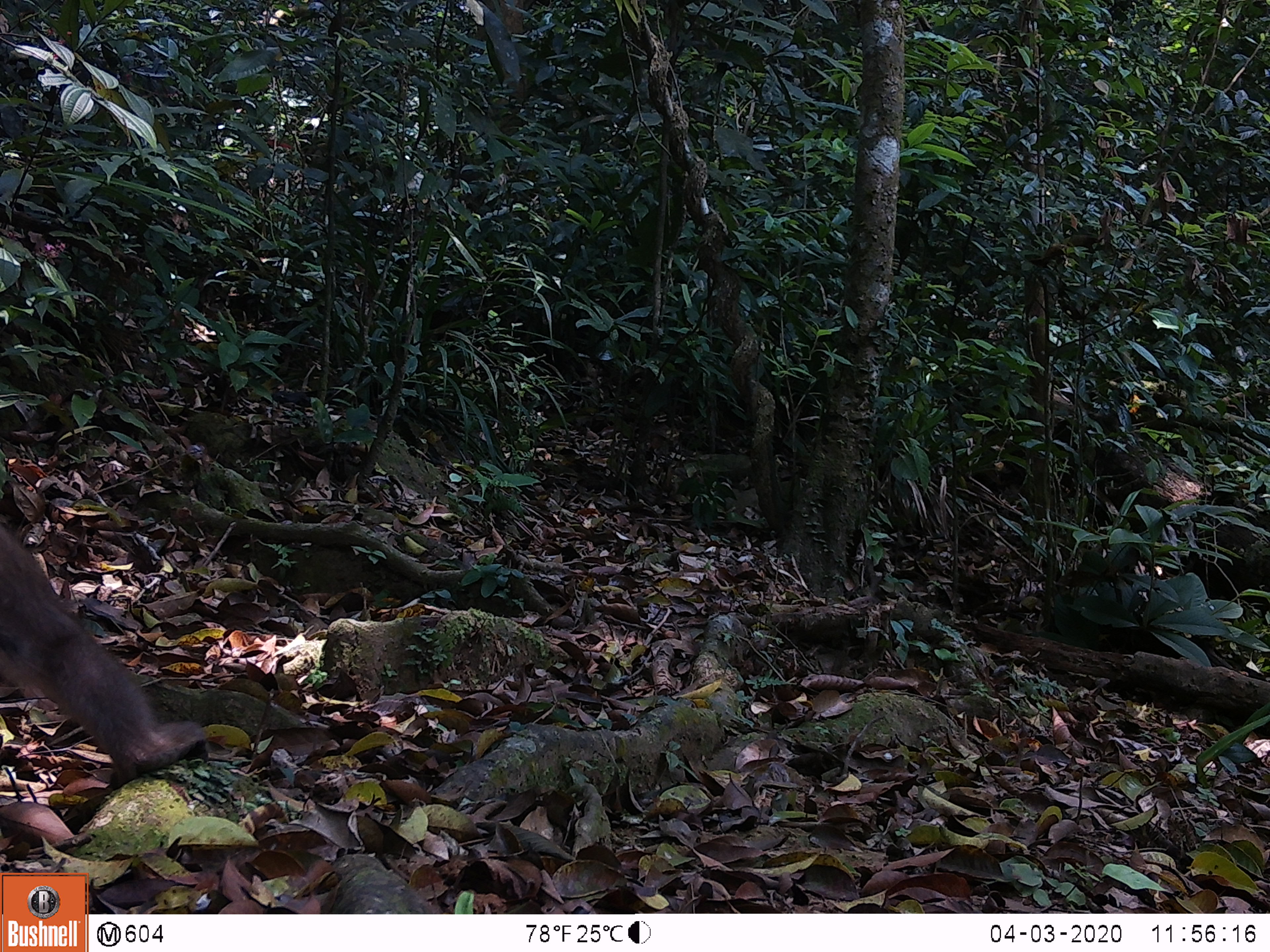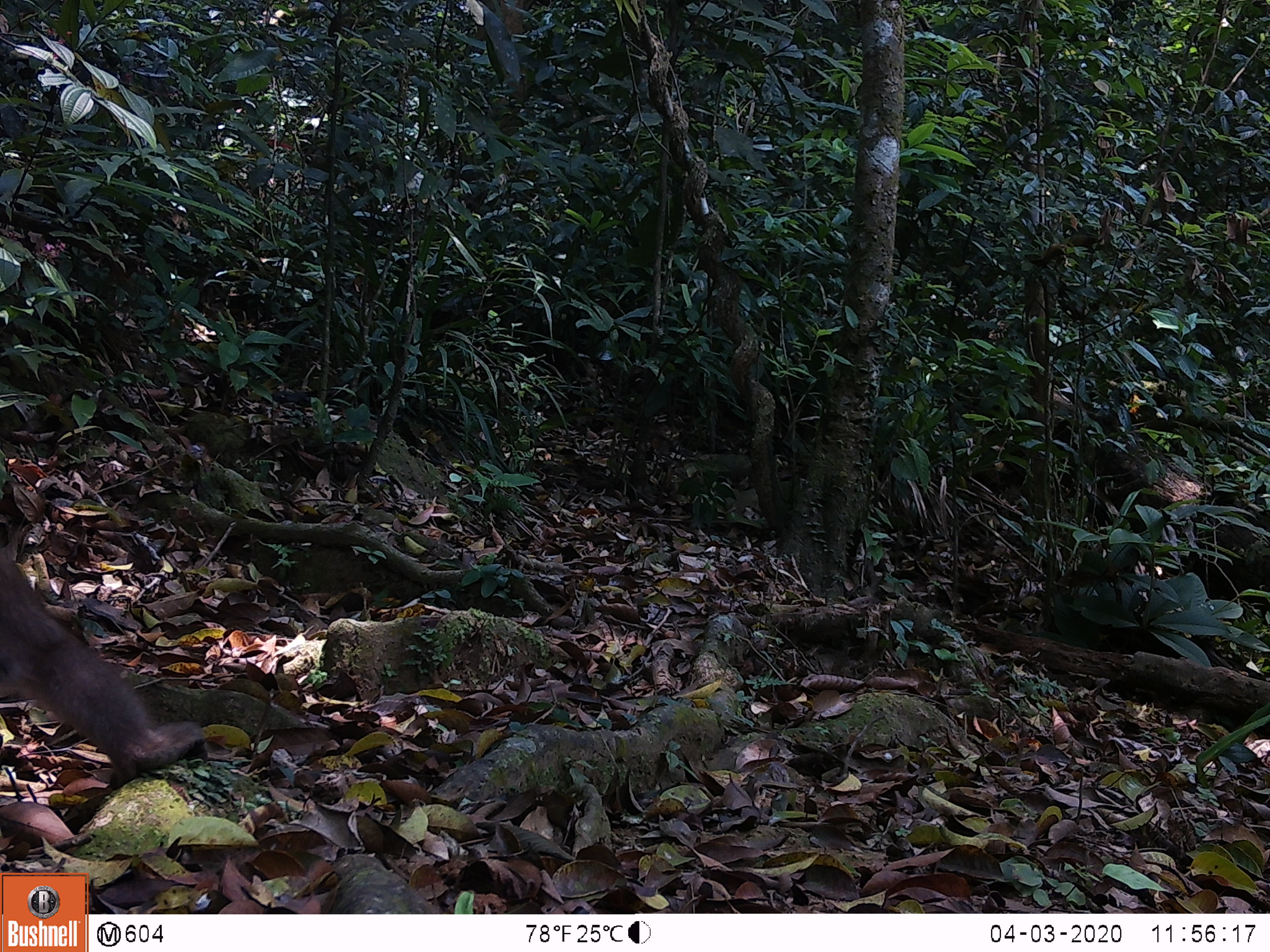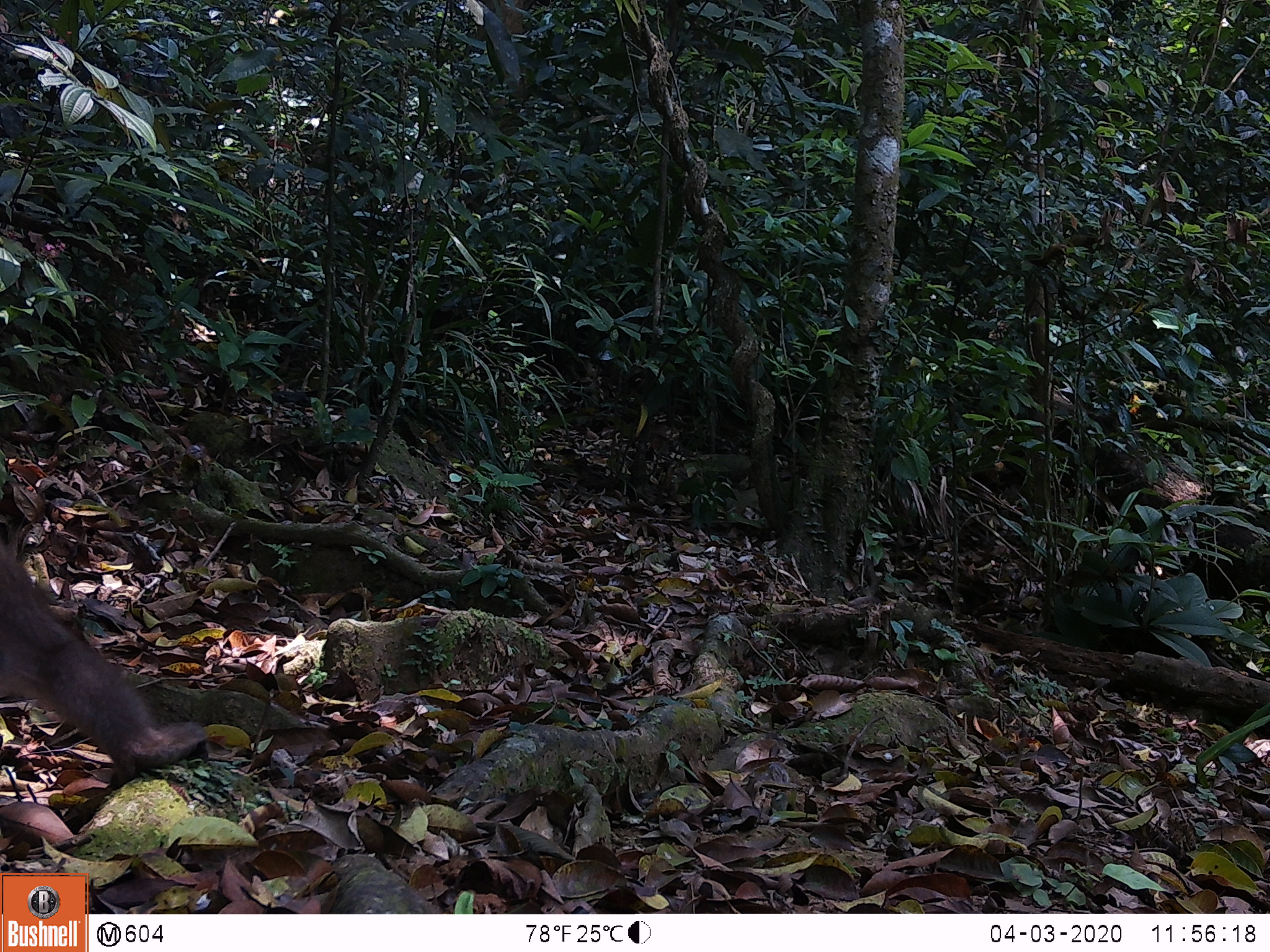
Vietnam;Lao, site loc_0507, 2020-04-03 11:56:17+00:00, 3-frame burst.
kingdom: Animalia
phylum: Chordata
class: Mammalia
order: Primates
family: Cercopithecidae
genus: Macaca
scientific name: Macaca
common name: macaques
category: assam or rhesus macaque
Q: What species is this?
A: Assam or rhesus macaque (macaques) (Macaca).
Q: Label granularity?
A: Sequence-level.